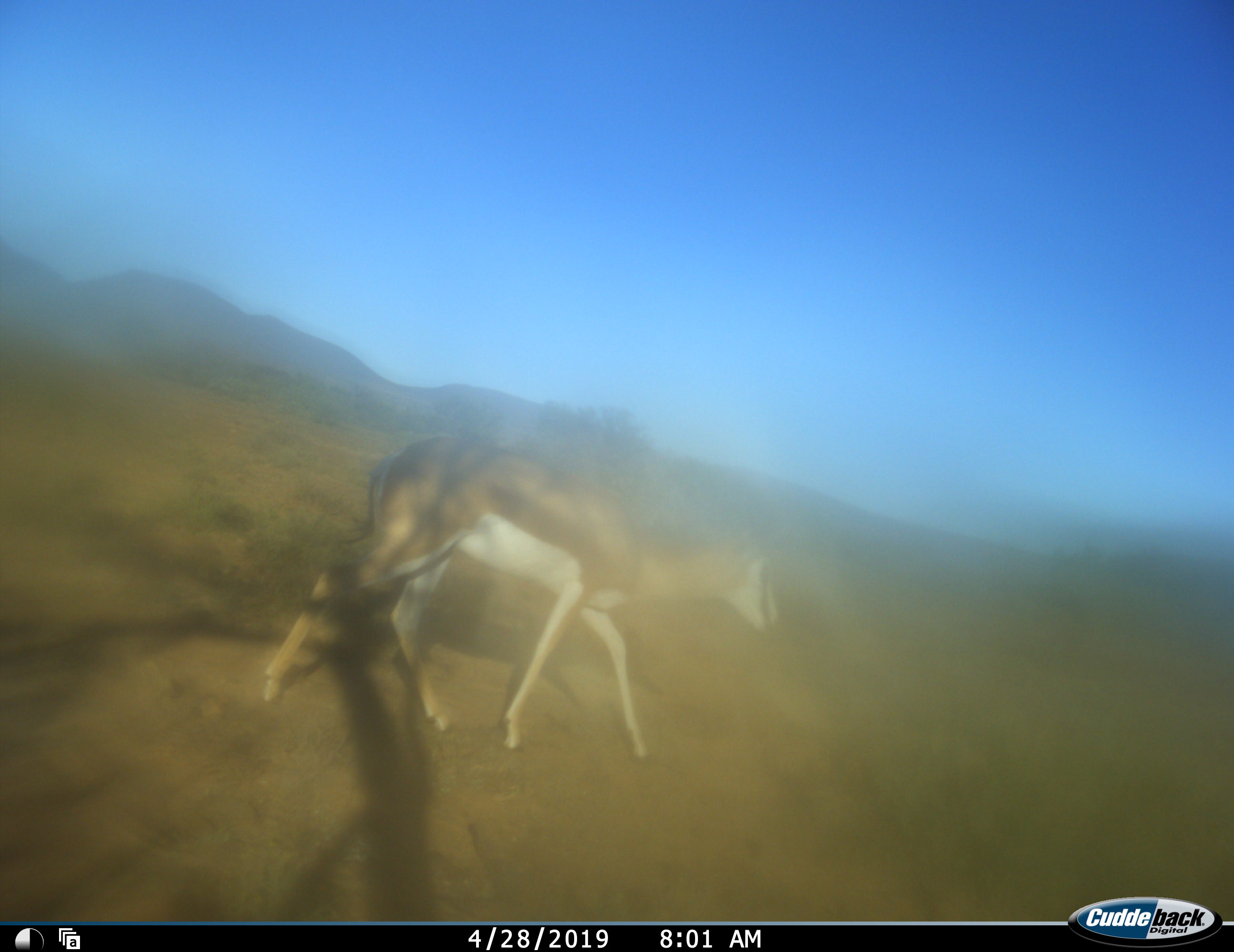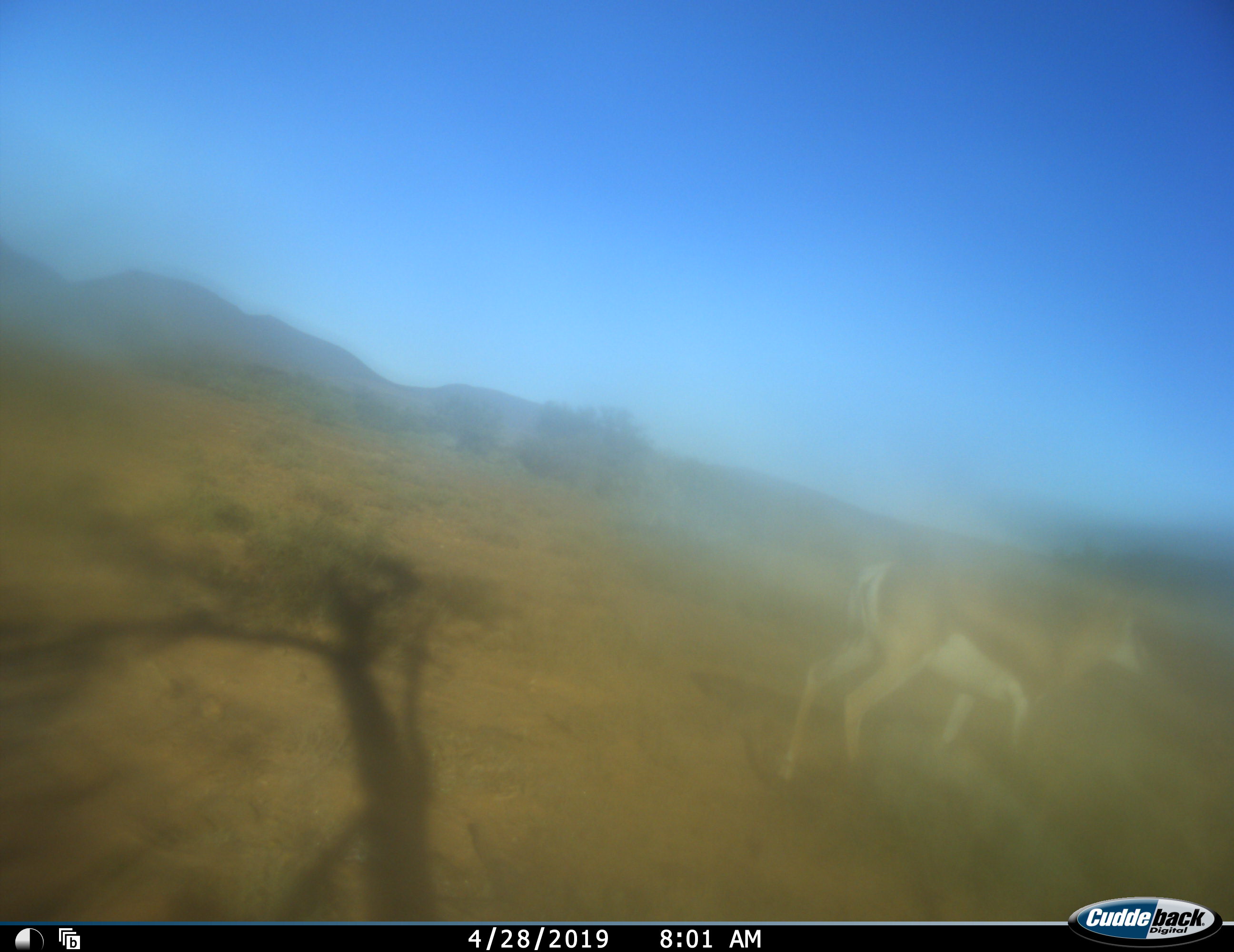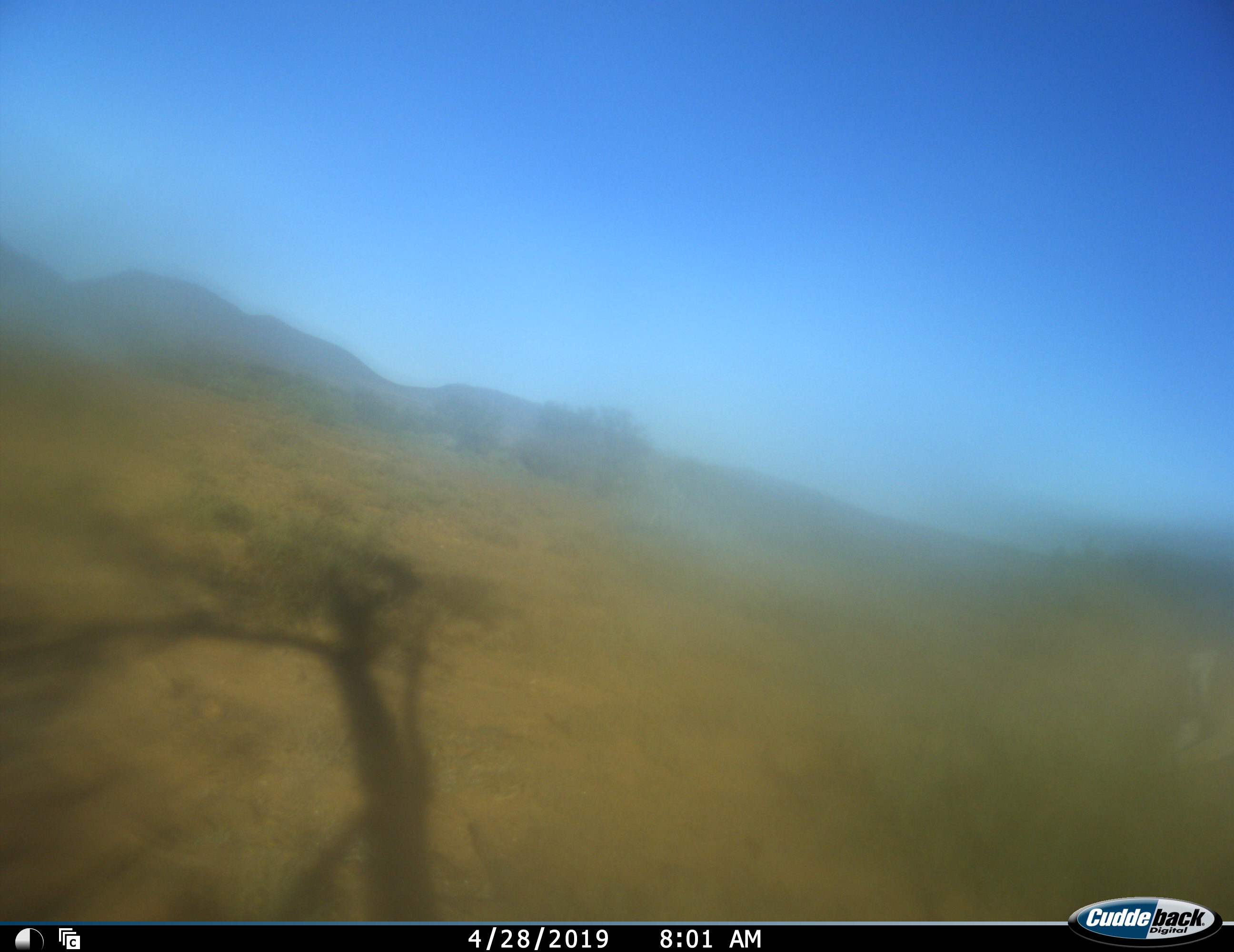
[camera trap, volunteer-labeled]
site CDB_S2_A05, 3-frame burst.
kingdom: Animalia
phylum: Chordata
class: Mammalia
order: Artiodactyla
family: Bovidae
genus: Antidorcas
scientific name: Antidorcas marsupialis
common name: springbok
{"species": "springbok (Antidorcas marsupialis)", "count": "1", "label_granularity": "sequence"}